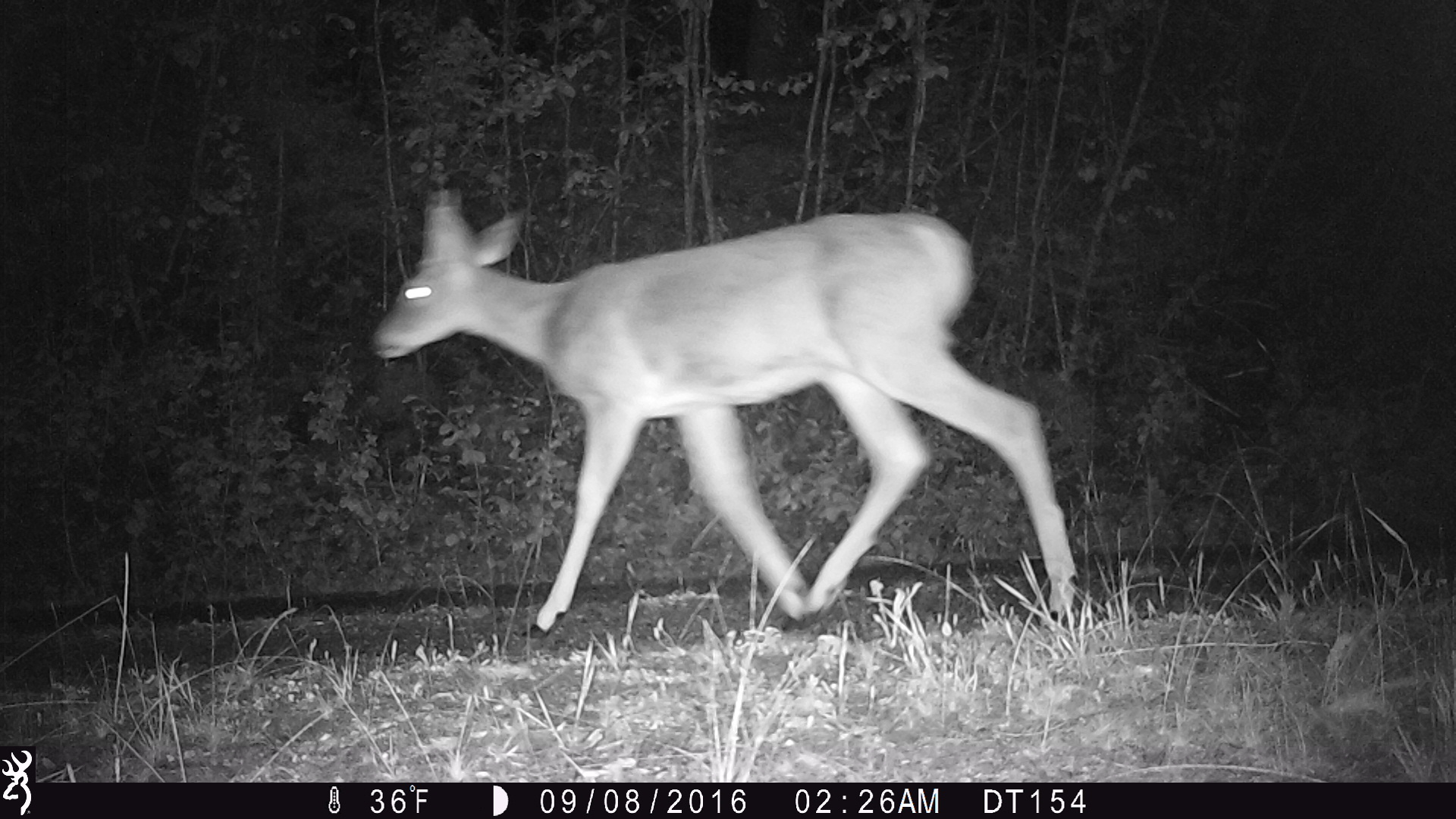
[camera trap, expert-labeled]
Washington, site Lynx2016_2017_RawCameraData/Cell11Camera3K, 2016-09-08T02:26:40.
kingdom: Animalia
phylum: Chordata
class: Mammalia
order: Artiodactyla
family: Cervidae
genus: Odocoileus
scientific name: Odocoileus virginianus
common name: white-tailed deer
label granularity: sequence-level